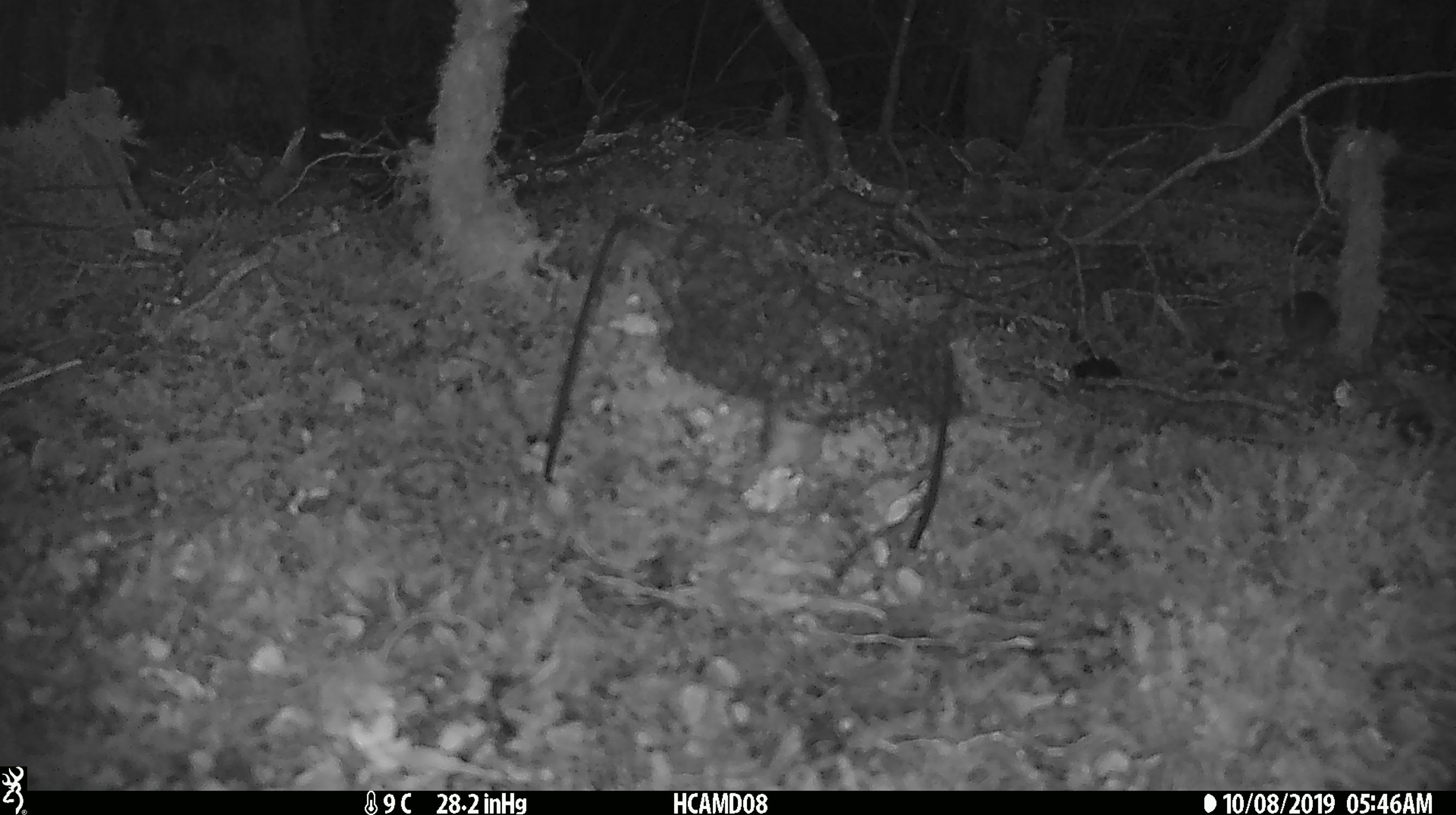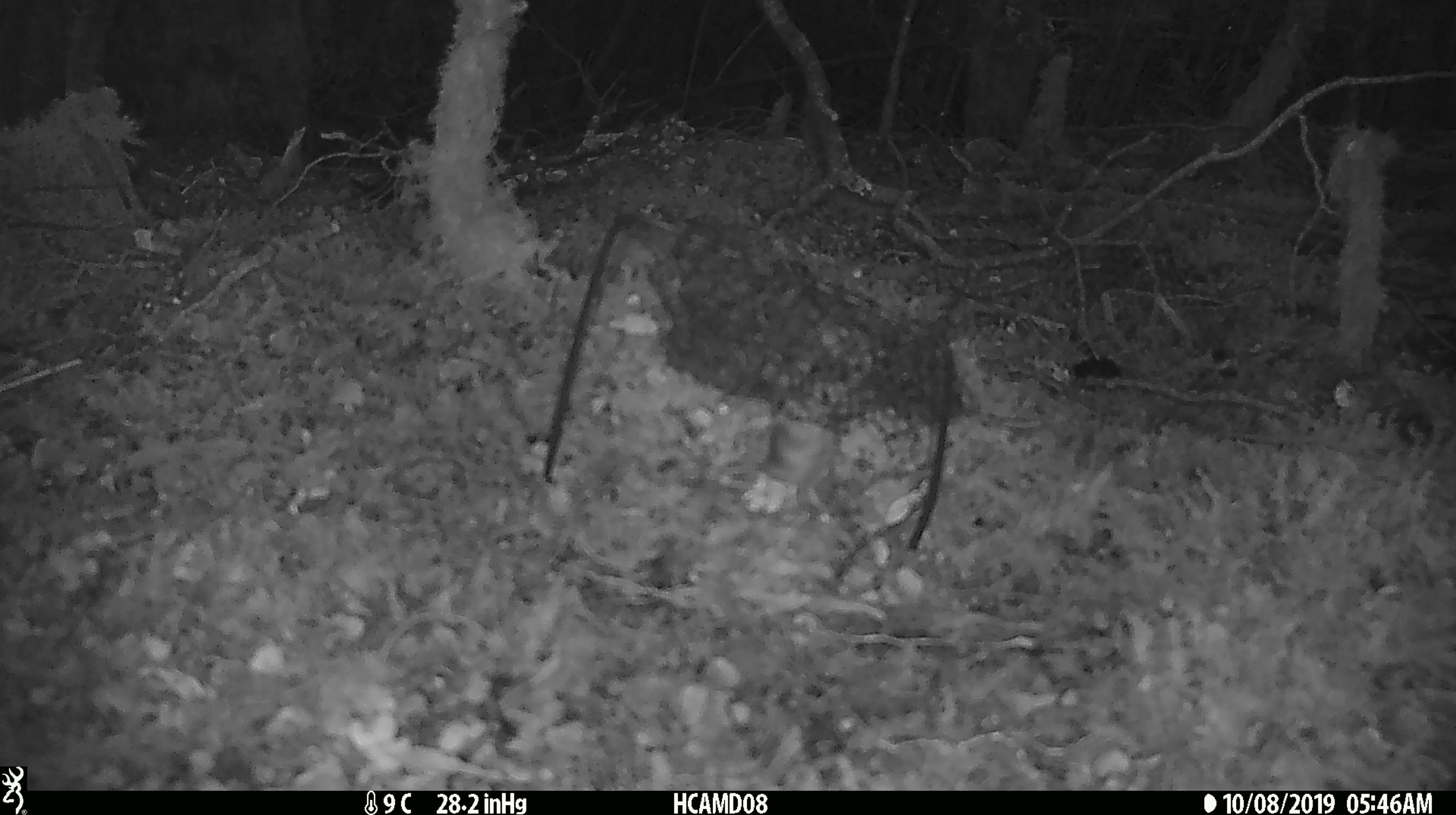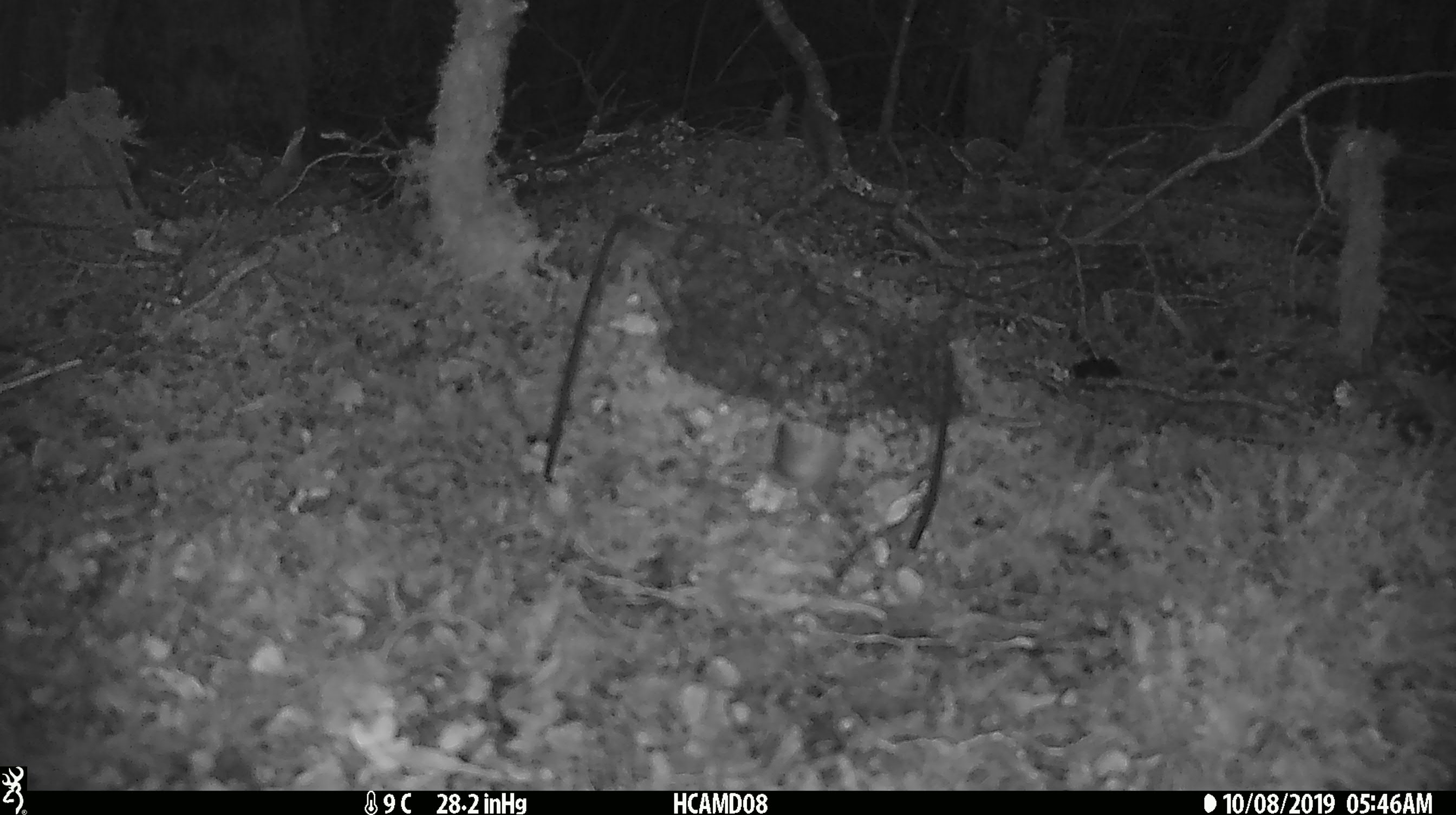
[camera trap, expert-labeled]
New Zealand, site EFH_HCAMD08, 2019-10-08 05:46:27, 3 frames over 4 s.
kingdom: Animalia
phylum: Chordata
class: Mammalia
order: Rodentia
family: Muridae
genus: Mus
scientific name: Mus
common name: mouse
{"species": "mouse (Mus)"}